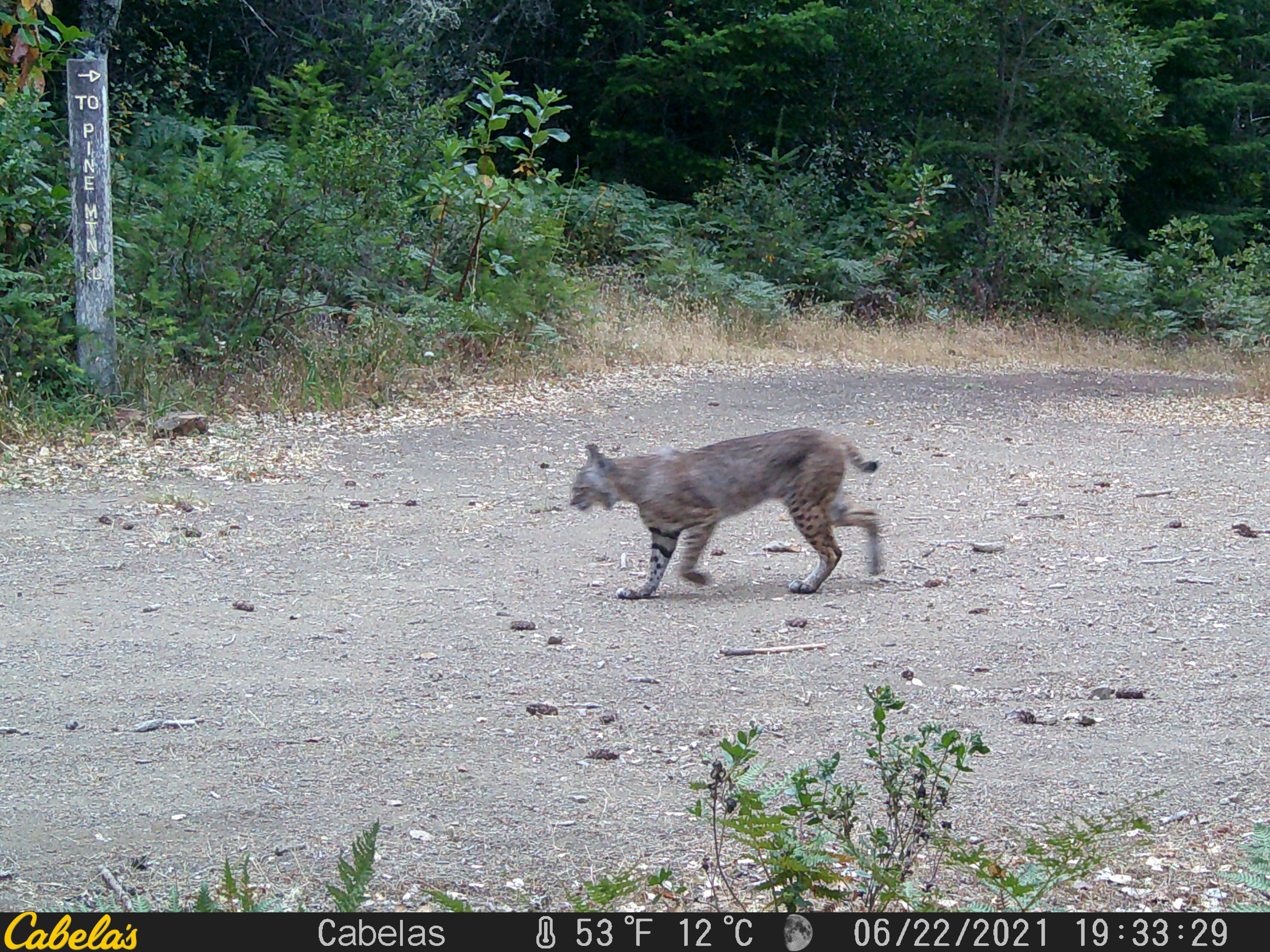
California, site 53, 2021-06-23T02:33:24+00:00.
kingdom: Animalia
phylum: Chordata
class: Mammalia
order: Carnivora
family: Felidae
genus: Lynx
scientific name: Lynx rufus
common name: bobcat